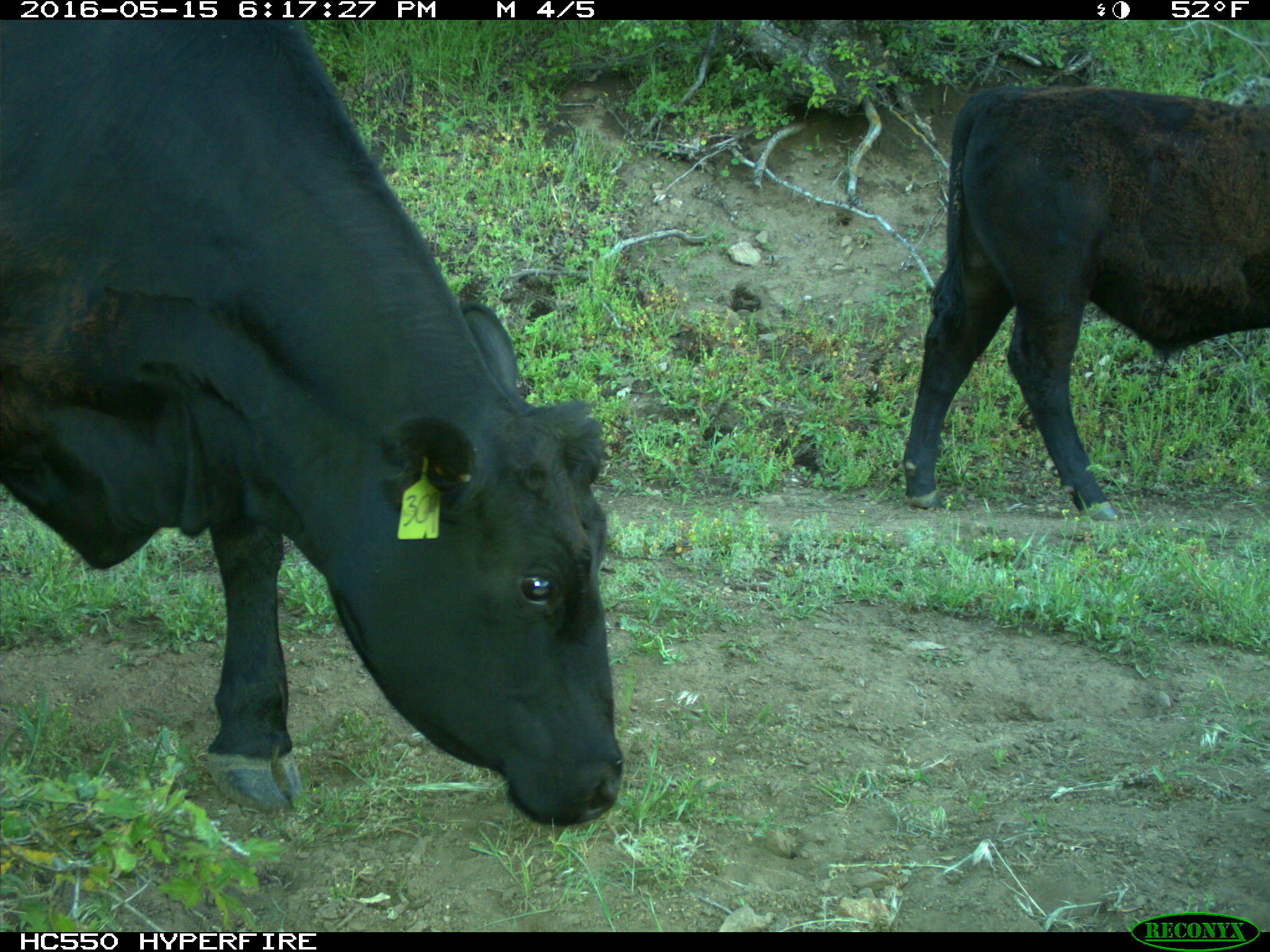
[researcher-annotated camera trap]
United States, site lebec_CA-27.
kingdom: Animalia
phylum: Chordata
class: Mammalia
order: Artiodactyla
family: Bovidae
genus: Bos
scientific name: Bos taurus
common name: domestic cow